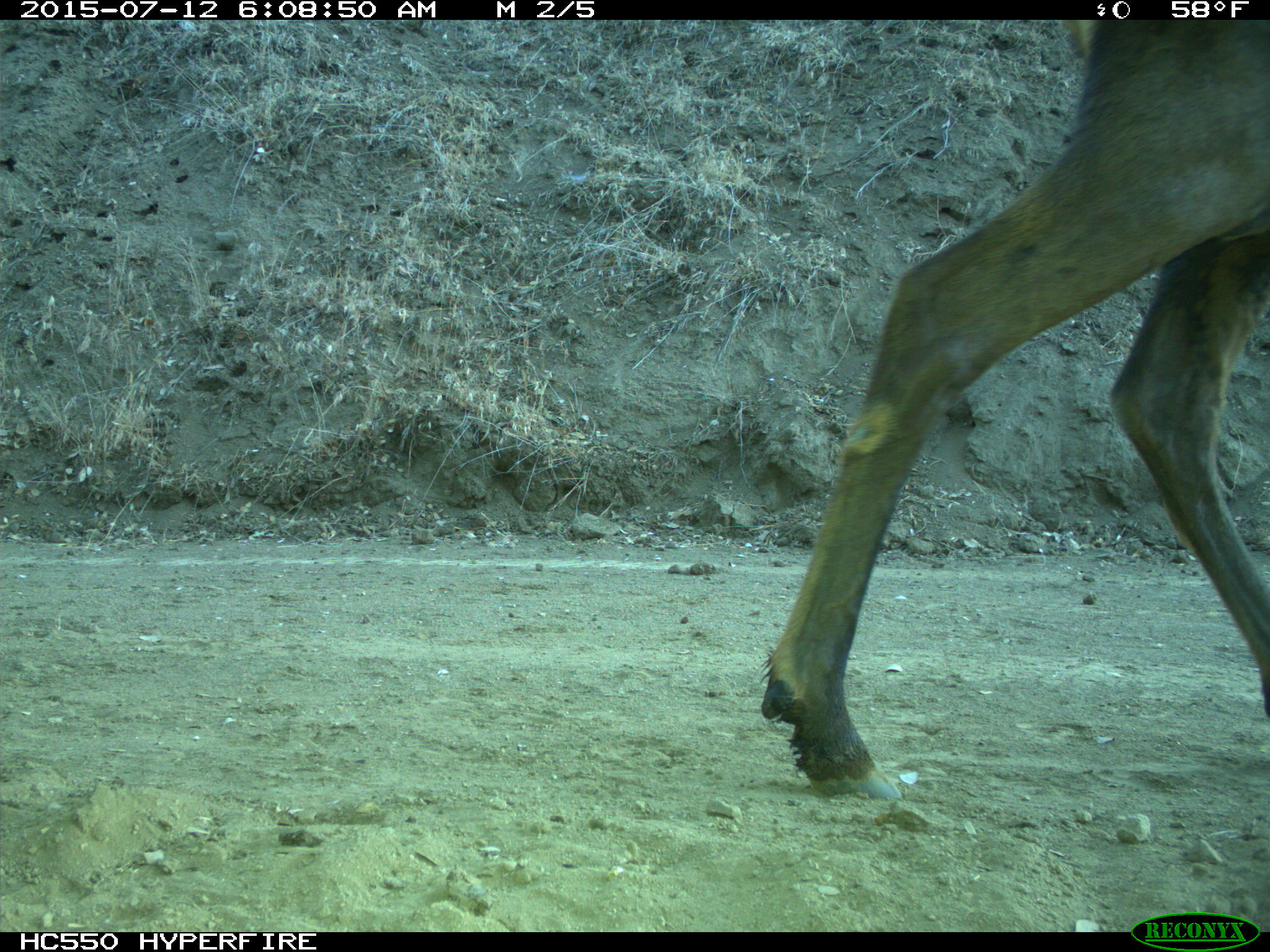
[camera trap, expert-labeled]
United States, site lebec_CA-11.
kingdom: Animalia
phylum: Chordata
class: Mammalia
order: Artiodactyla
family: Cervidae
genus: Cervus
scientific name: Cervus canadensis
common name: elk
Cervus canadensis (elk).